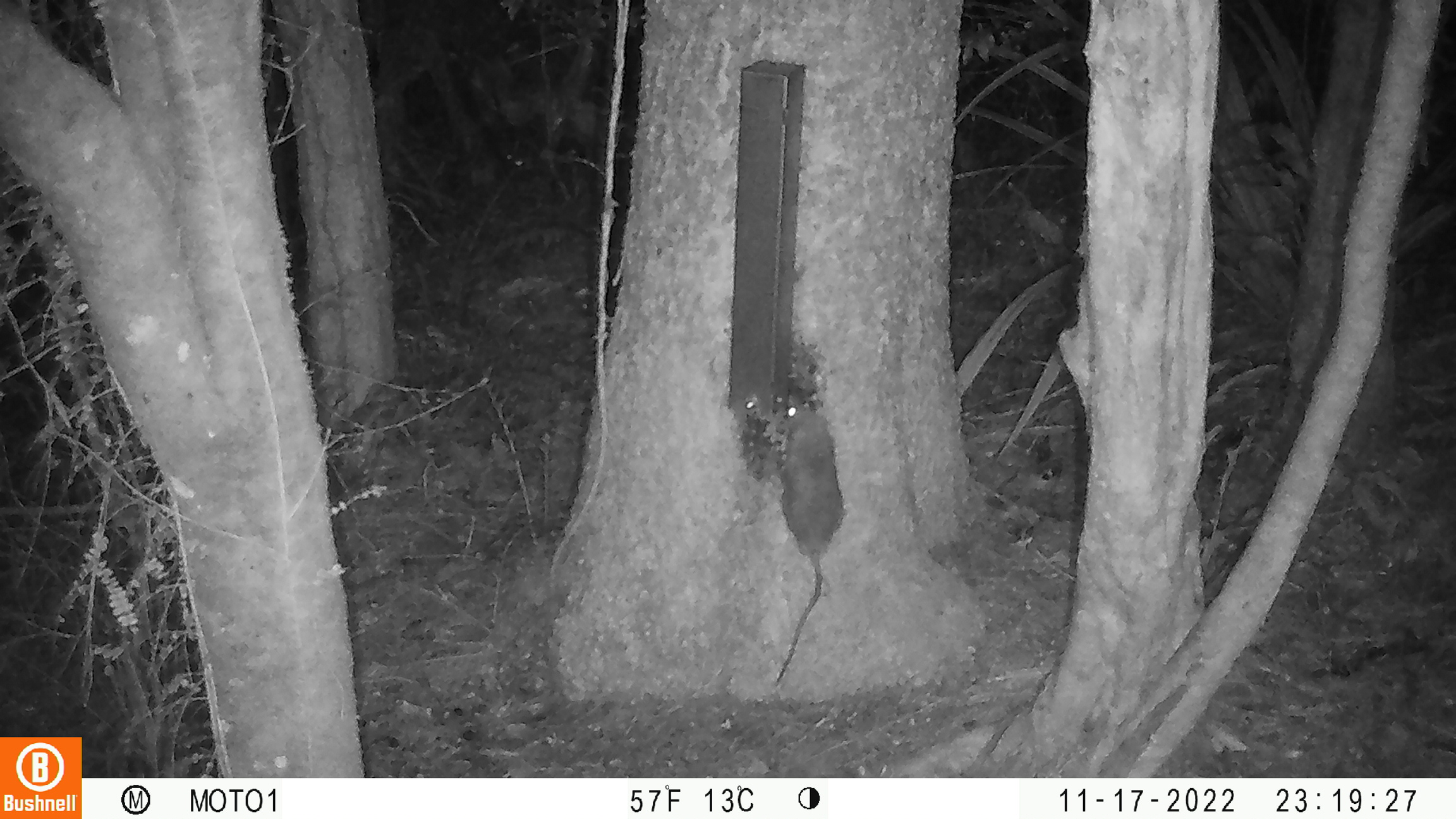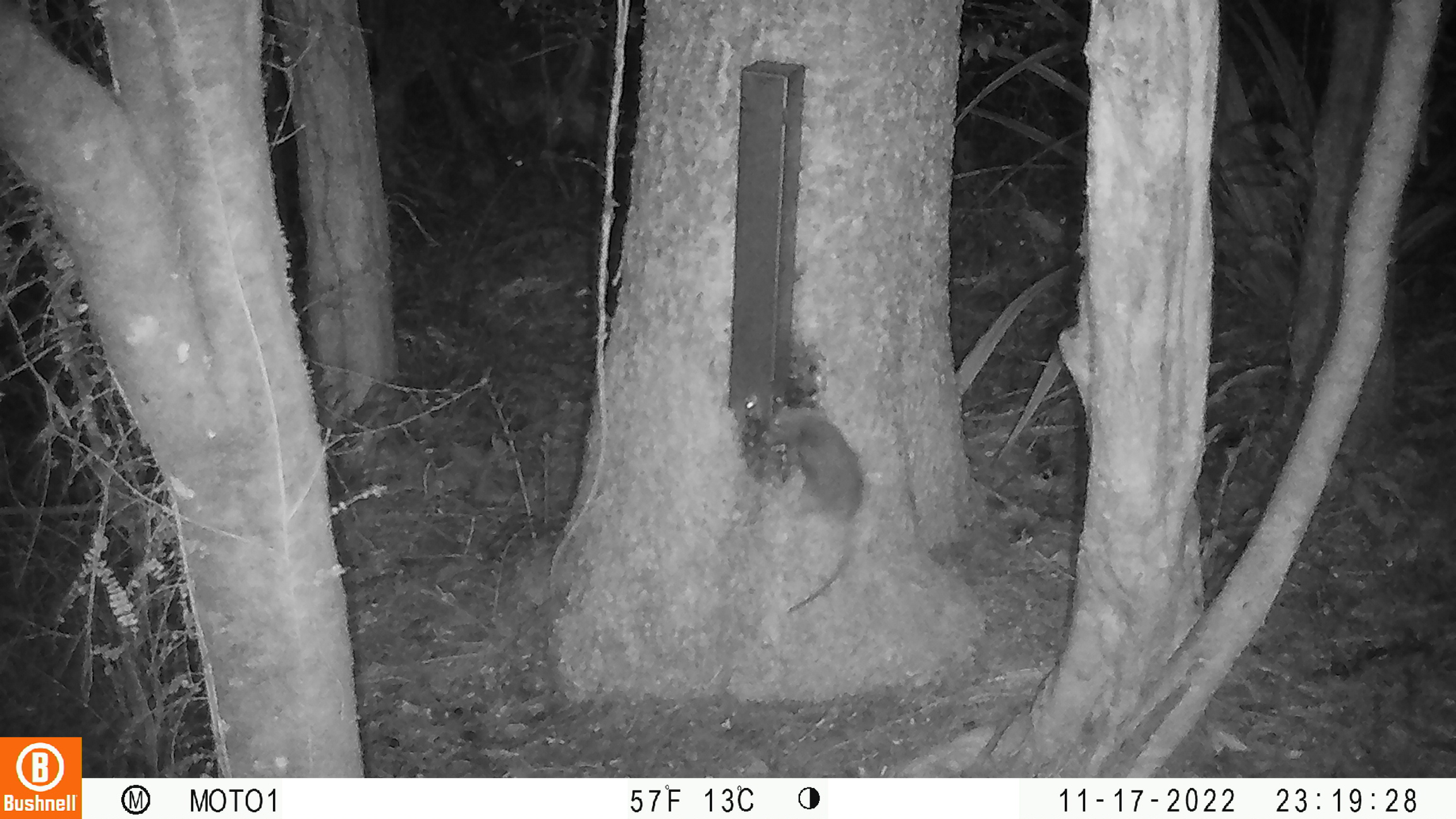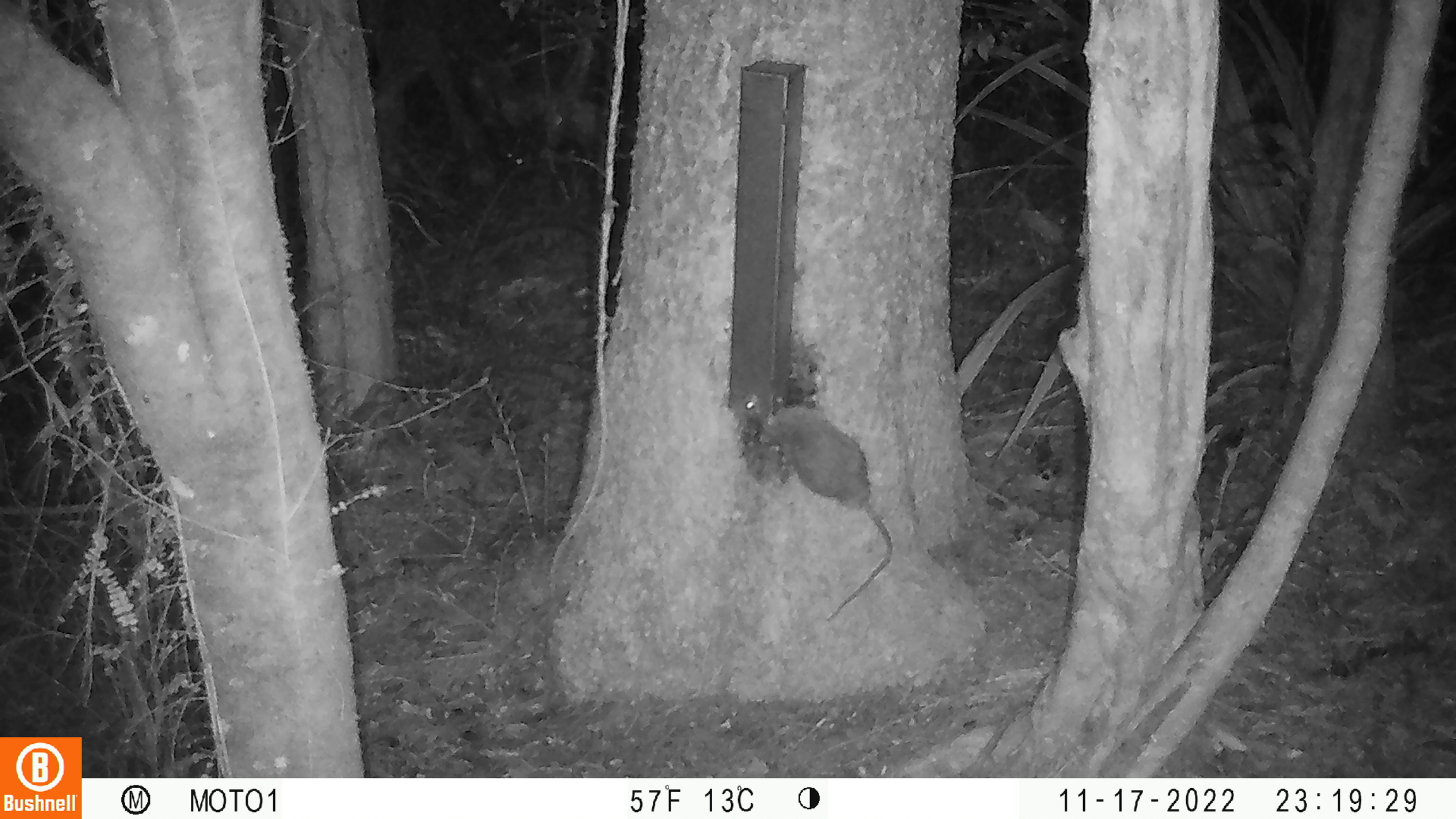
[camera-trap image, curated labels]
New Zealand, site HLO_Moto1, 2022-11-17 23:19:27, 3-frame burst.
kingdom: Animalia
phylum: Chordata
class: Mammalia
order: Rodentia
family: Muridae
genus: Rattus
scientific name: Rattus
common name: rat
Rat (Rattus).